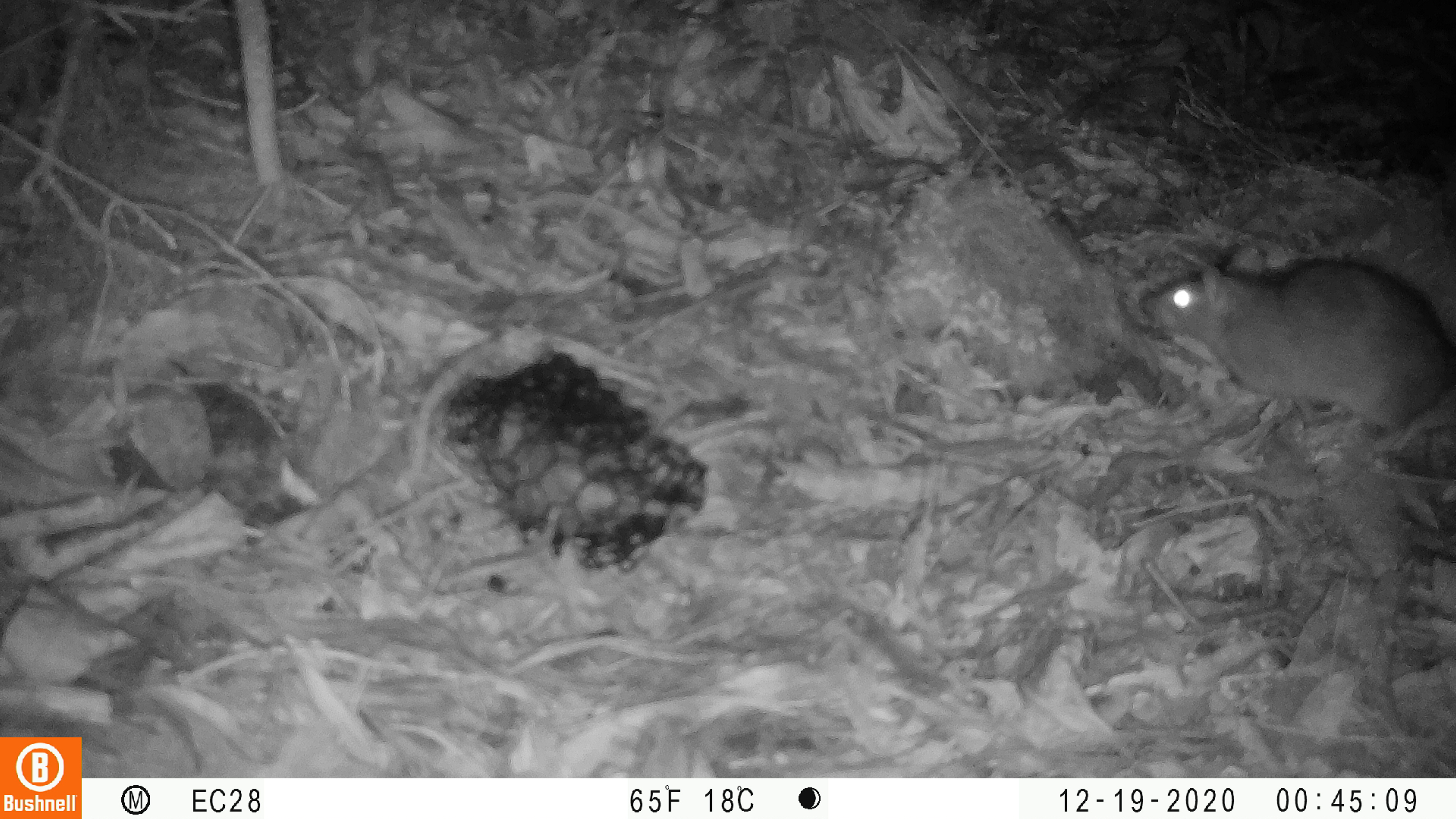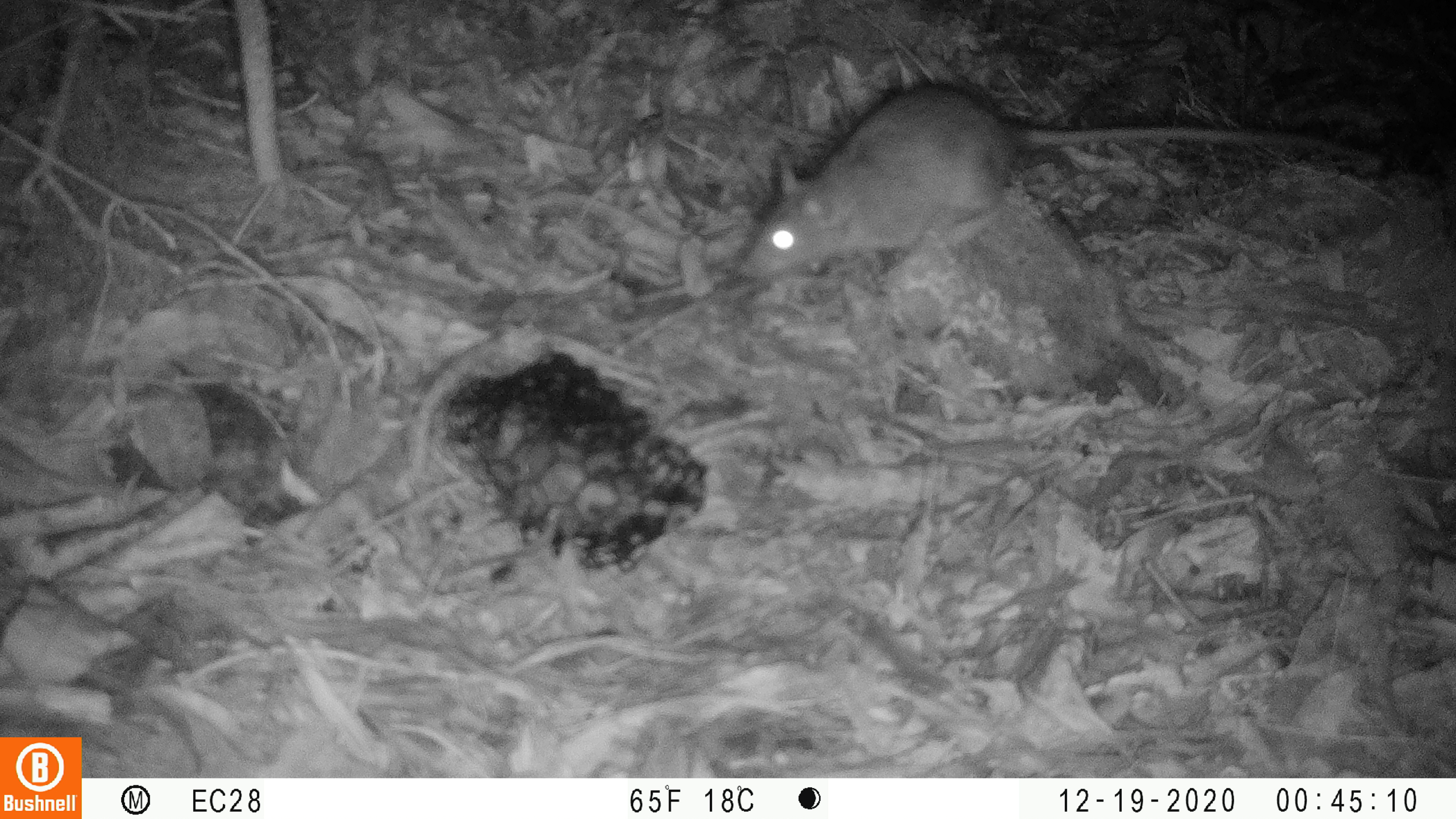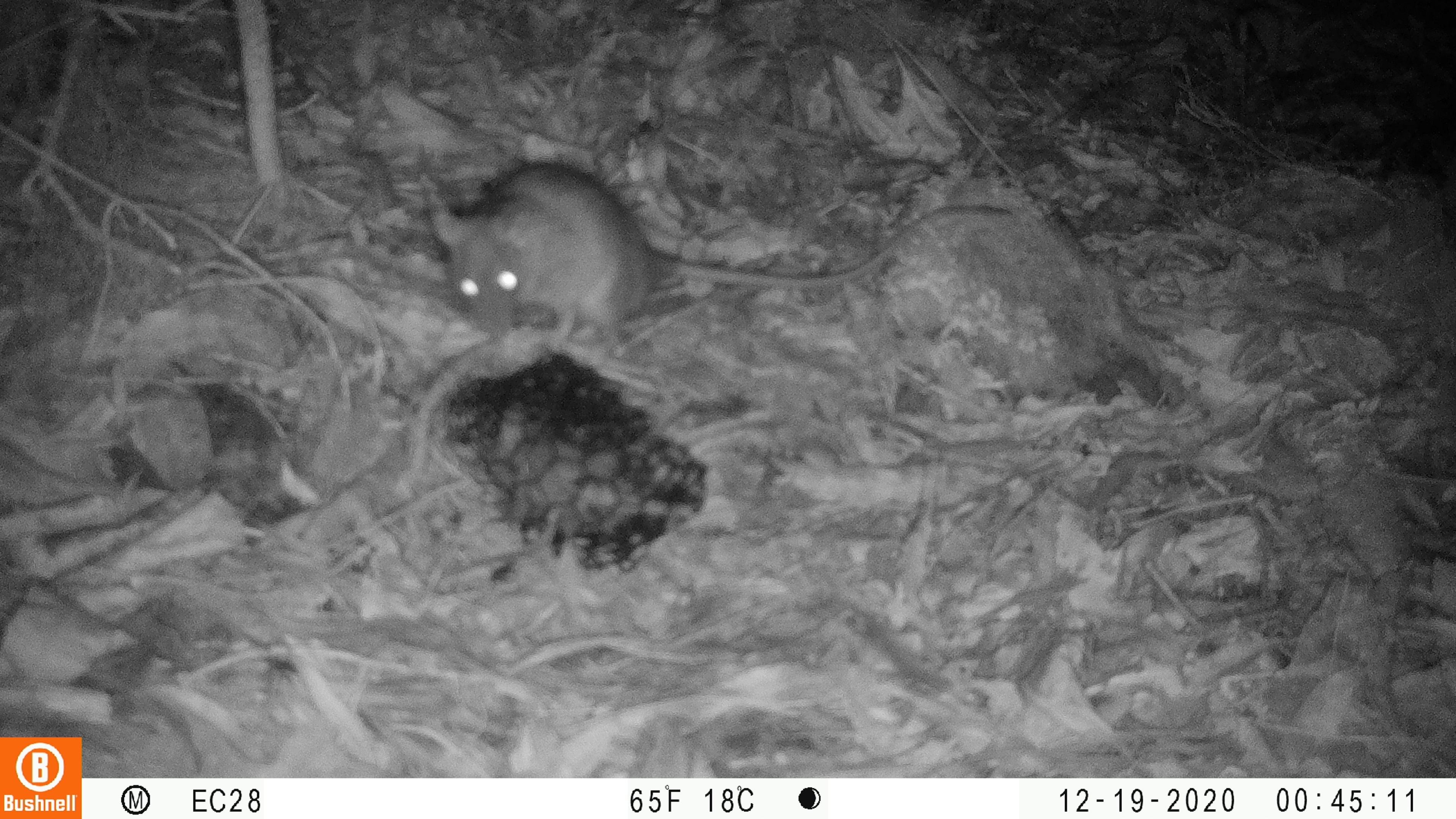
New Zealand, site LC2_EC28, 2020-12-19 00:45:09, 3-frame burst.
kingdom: Animalia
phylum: Chordata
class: Mammalia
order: Rodentia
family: Muridae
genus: Rattus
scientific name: Rattus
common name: rat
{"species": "rat (Rattus)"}